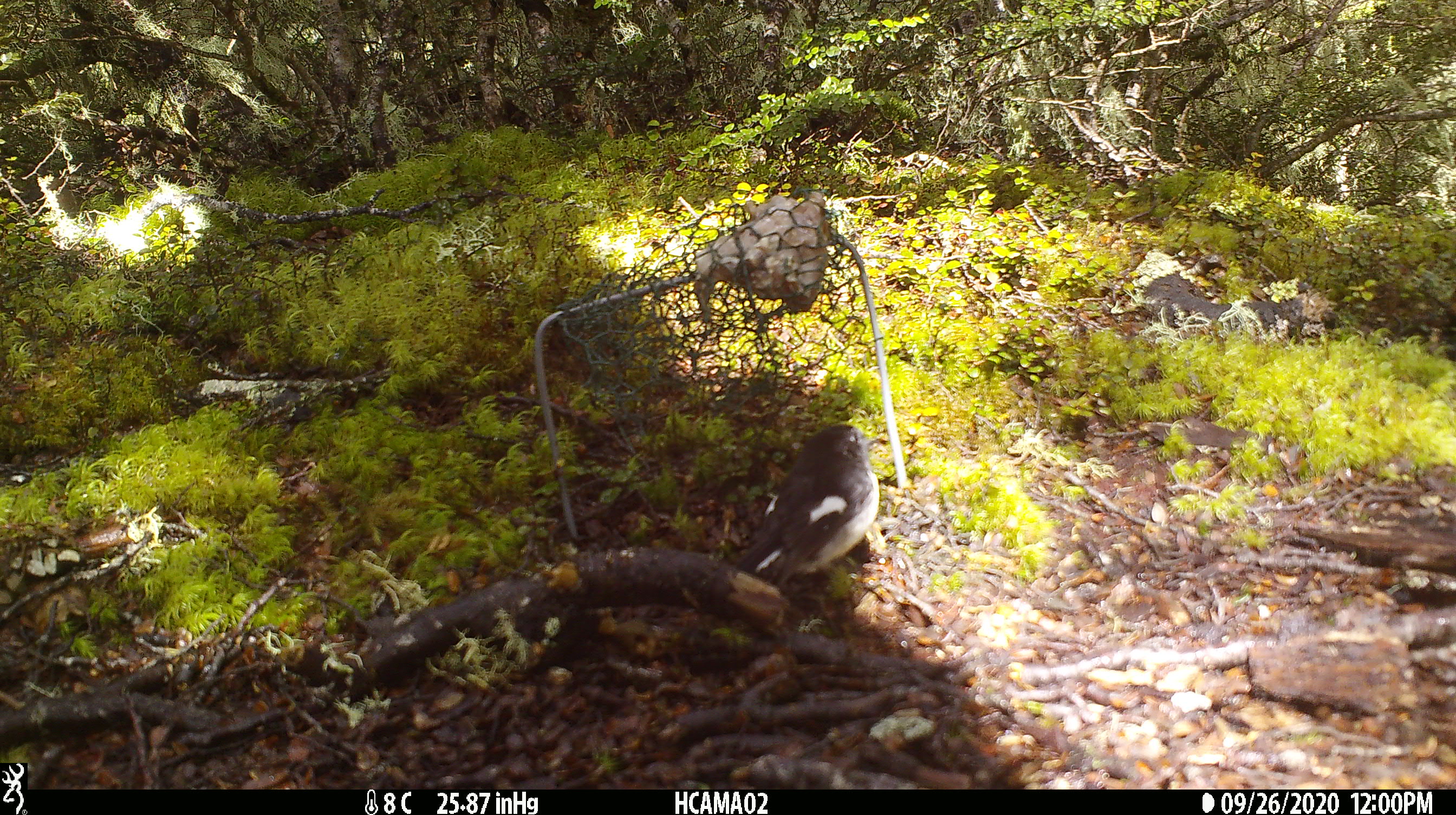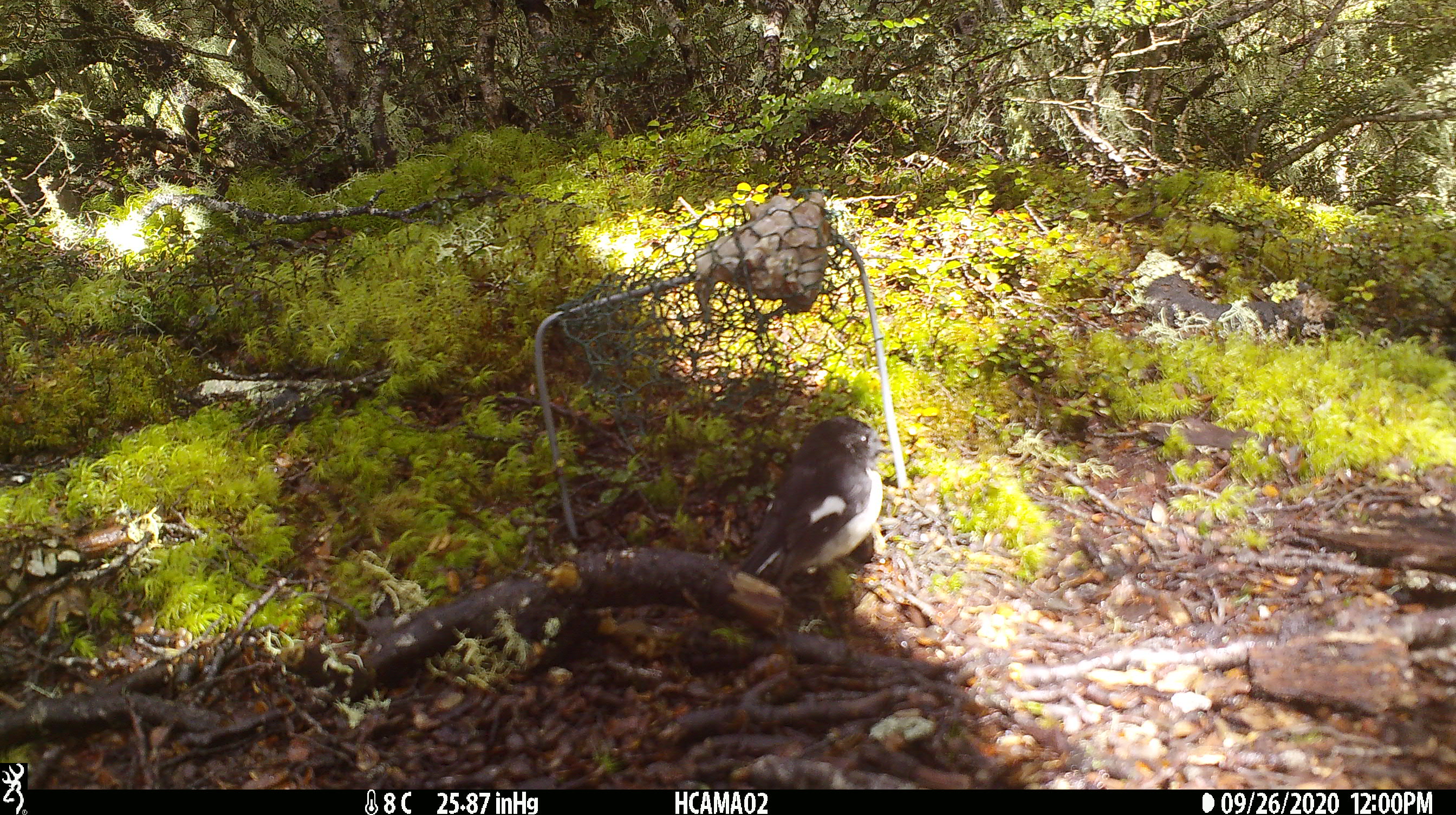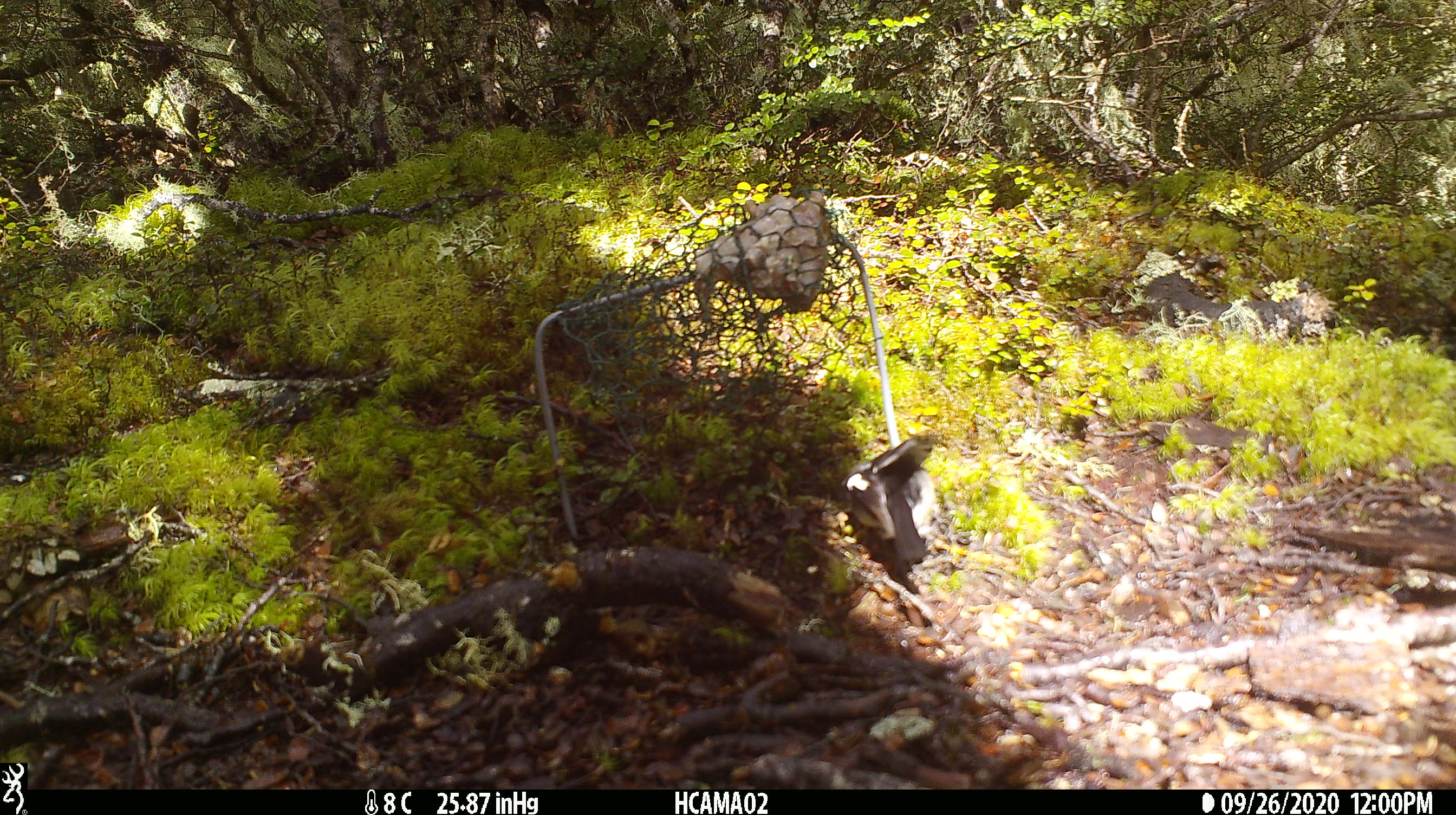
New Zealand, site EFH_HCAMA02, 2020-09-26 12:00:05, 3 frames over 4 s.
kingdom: Animalia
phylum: Chordata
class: Aves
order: Passeriformes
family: Petroicidae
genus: Petroica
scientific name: Petroica macrocephala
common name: tomtit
Tomtit (Petroica macrocephala).